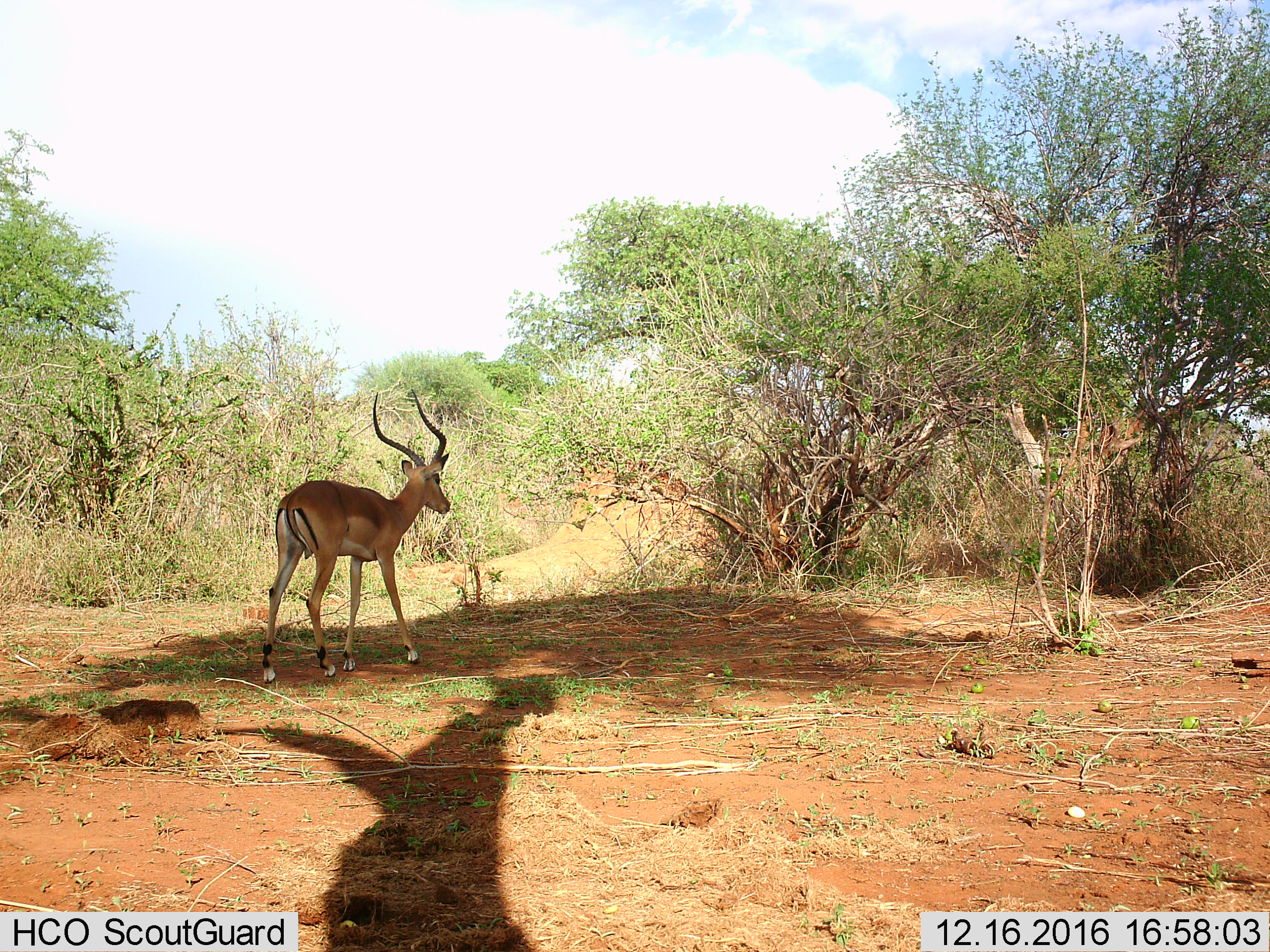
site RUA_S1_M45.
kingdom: Animalia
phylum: Chordata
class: Mammalia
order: Artiodactyla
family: Bovidae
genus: Aepyceros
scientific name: Aepyceros melampus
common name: impala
Impala (Aepyceros melampus), count 1. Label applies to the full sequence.